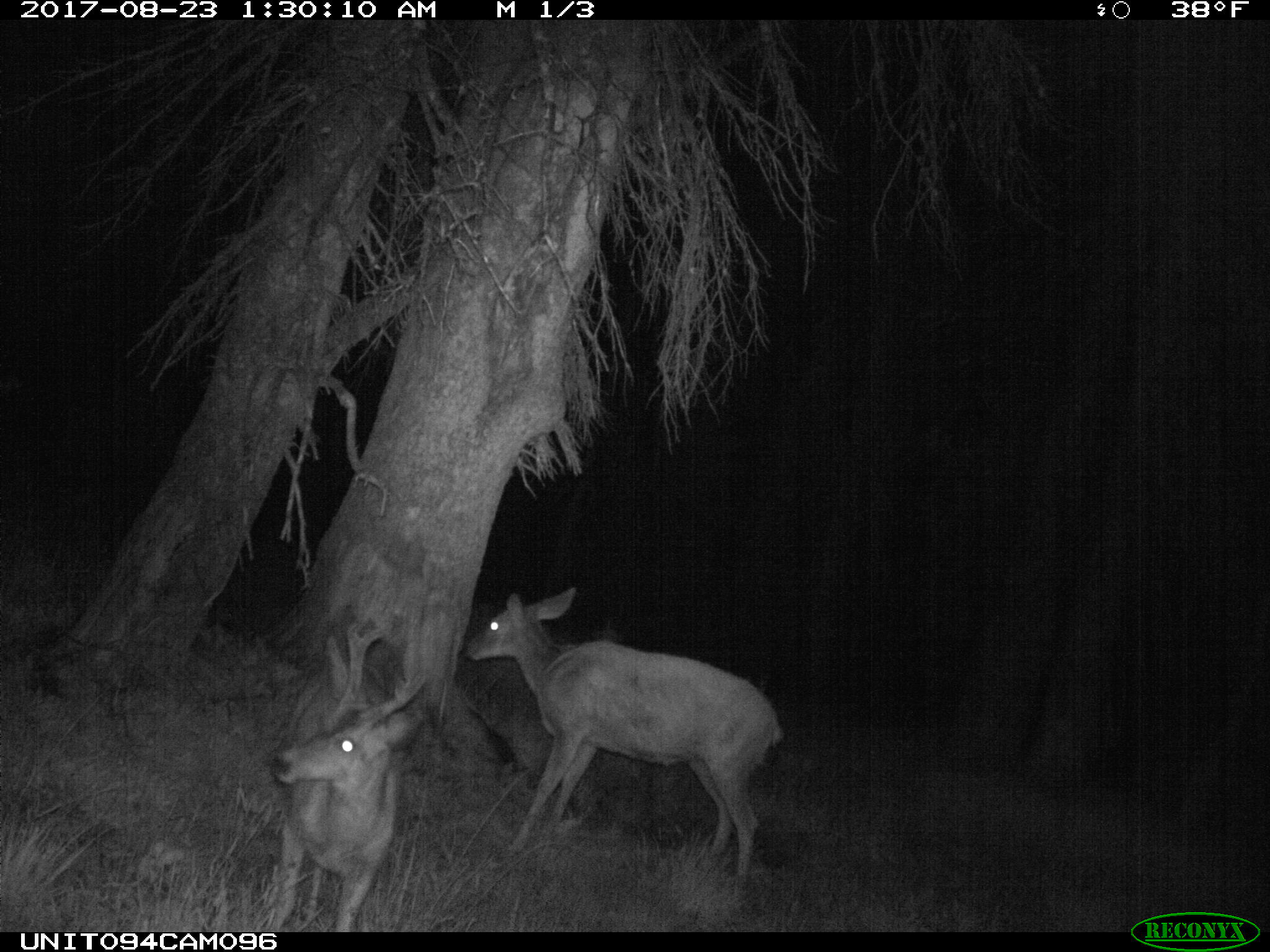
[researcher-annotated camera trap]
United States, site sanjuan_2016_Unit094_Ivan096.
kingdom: Animalia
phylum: Chordata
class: Mammalia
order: Artiodactyla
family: Cervidae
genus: Odocoileus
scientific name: Odocoileus hemionus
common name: mule deer